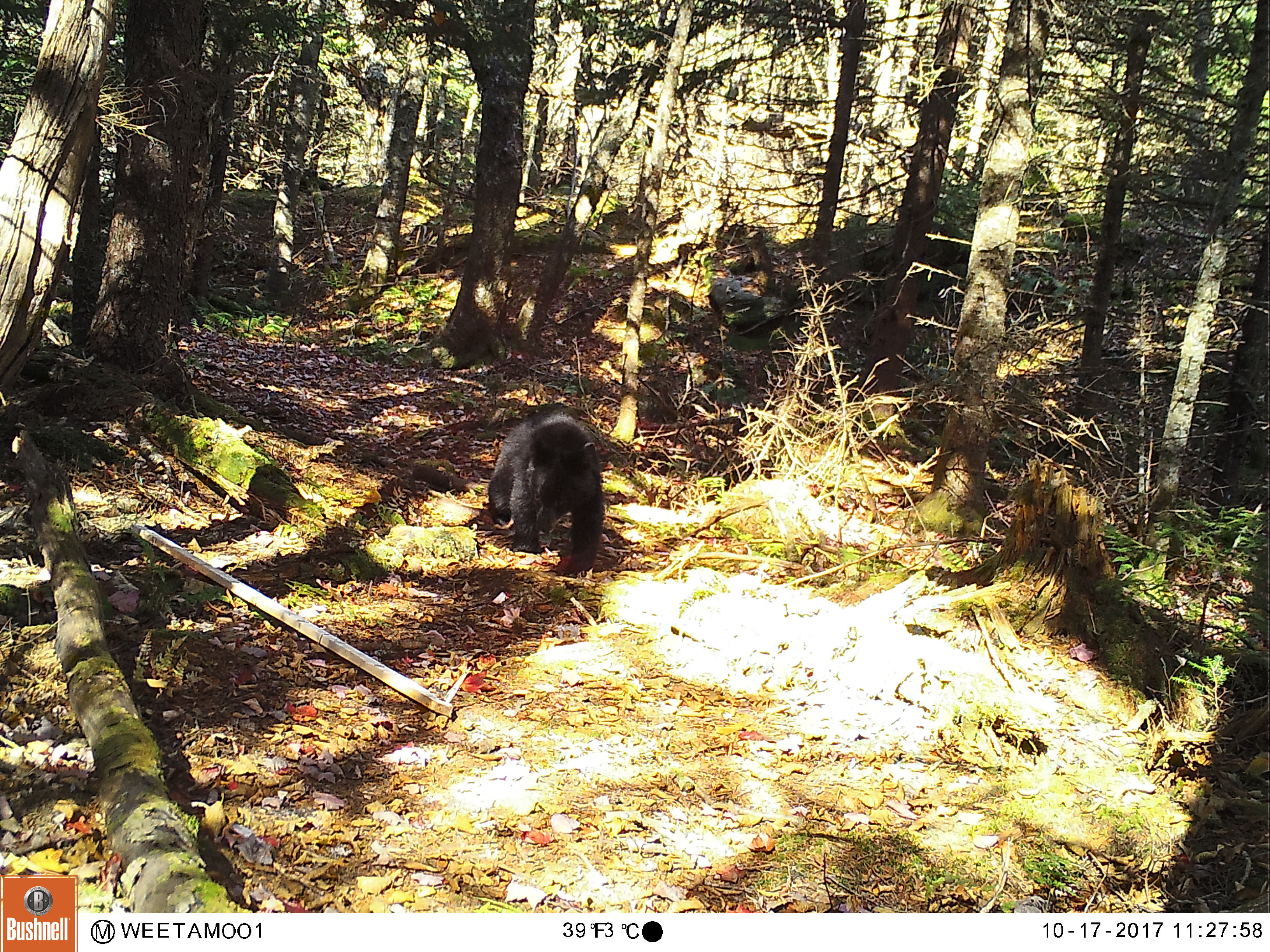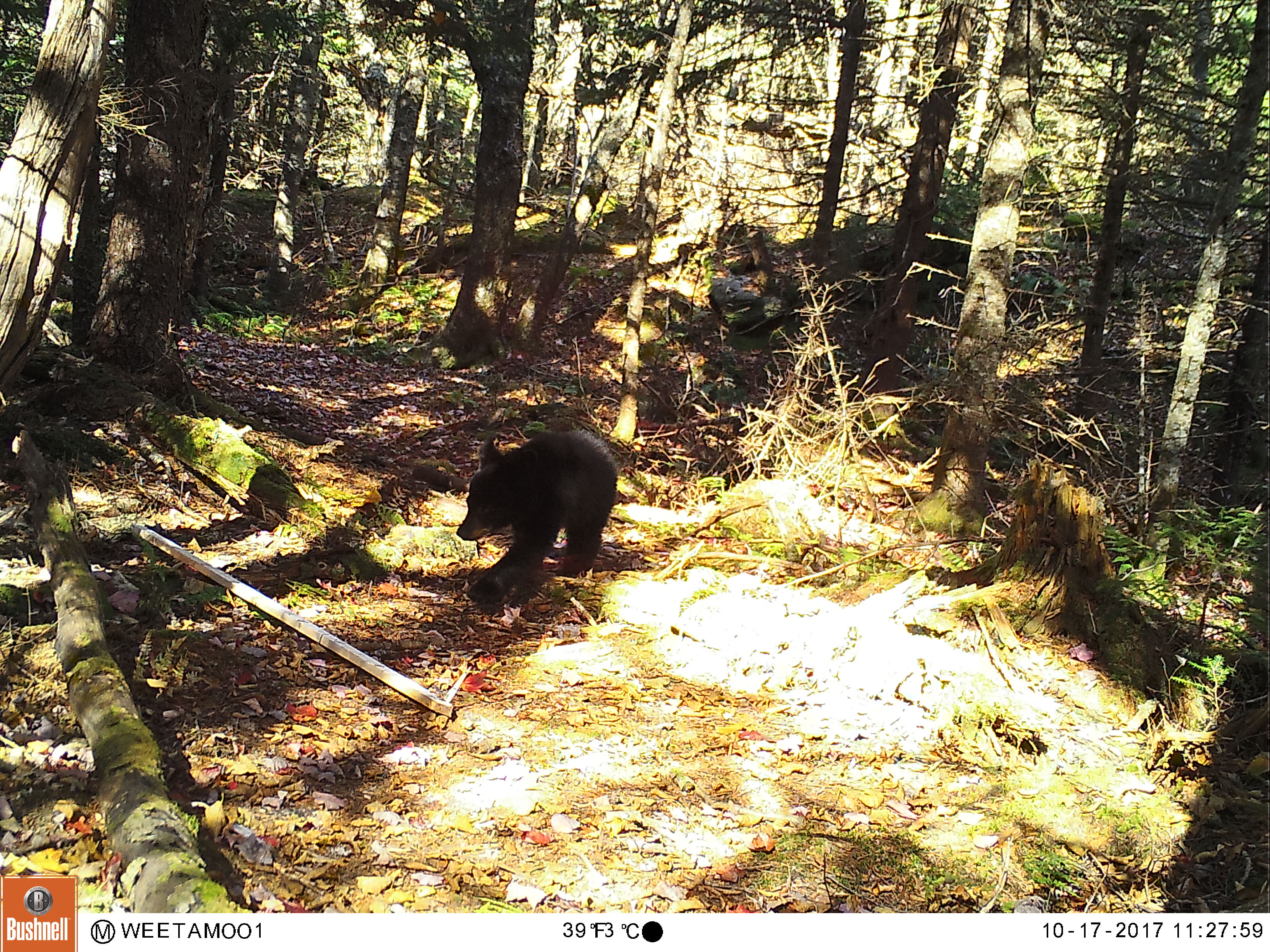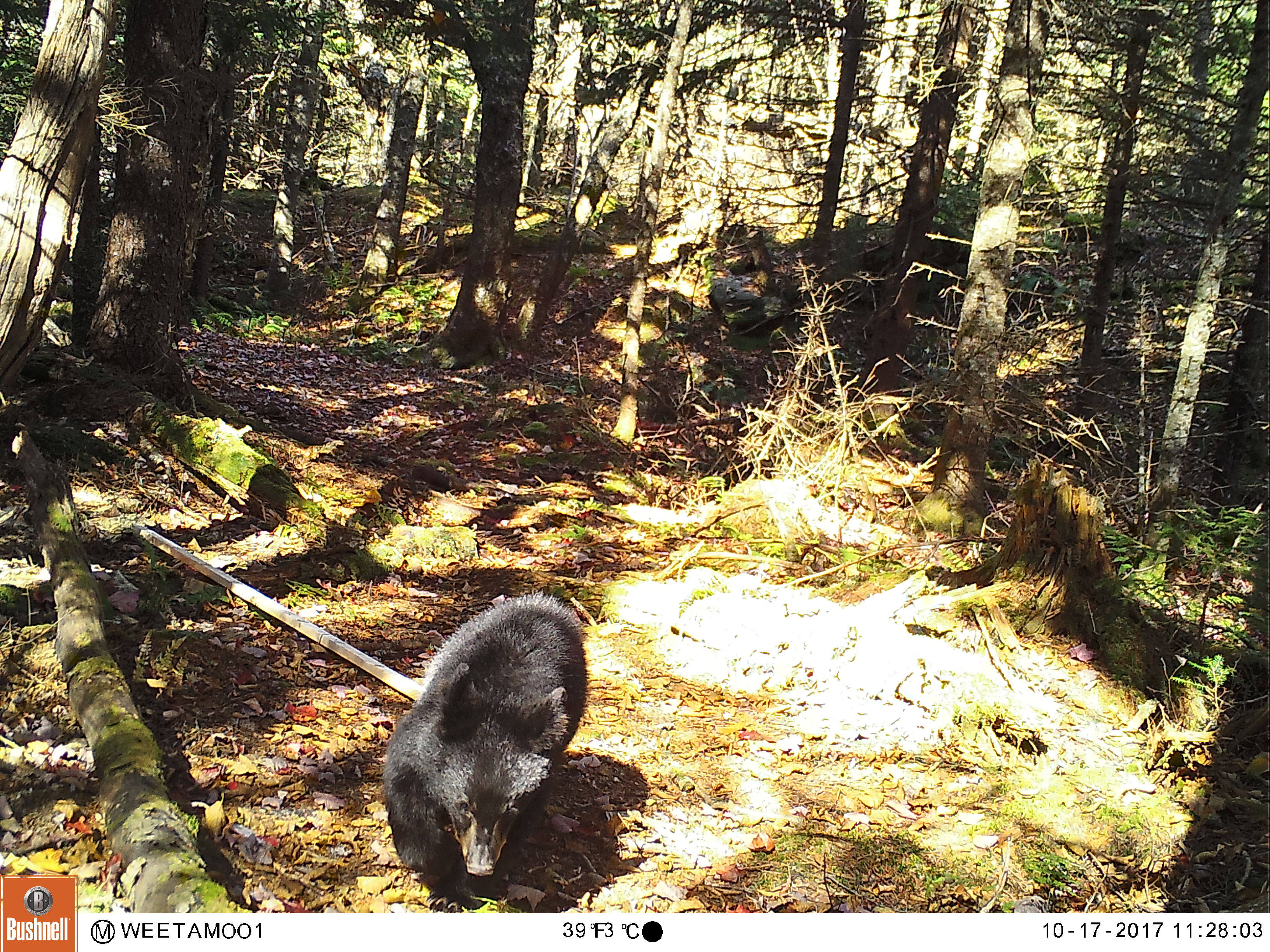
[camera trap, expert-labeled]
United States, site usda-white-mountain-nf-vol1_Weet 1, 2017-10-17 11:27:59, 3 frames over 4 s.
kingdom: Animalia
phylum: Chordata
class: Mammalia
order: Carnivora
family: Ursidae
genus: Ursus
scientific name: Ursus americanus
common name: black bear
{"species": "black bear (Ursus americanus)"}